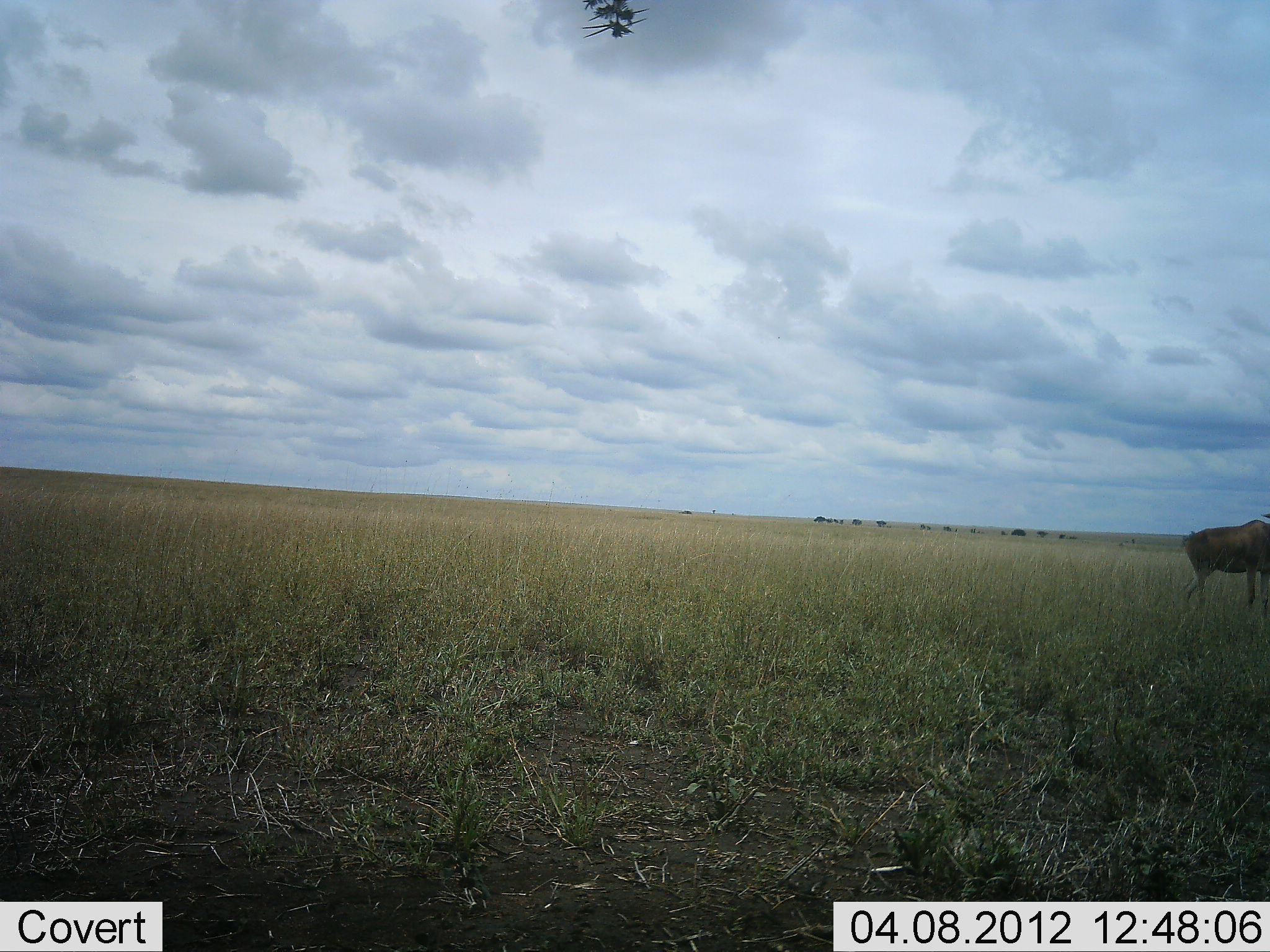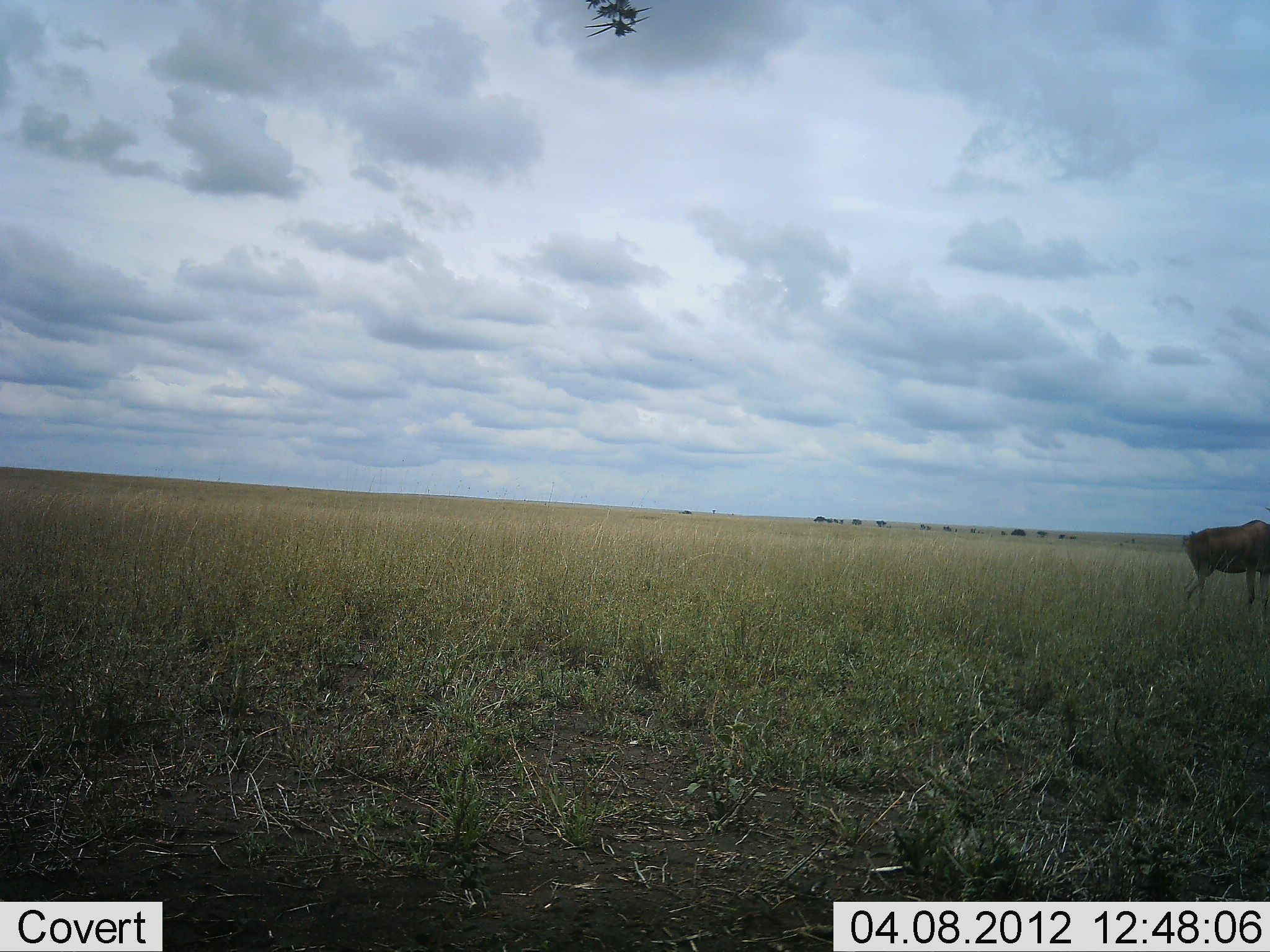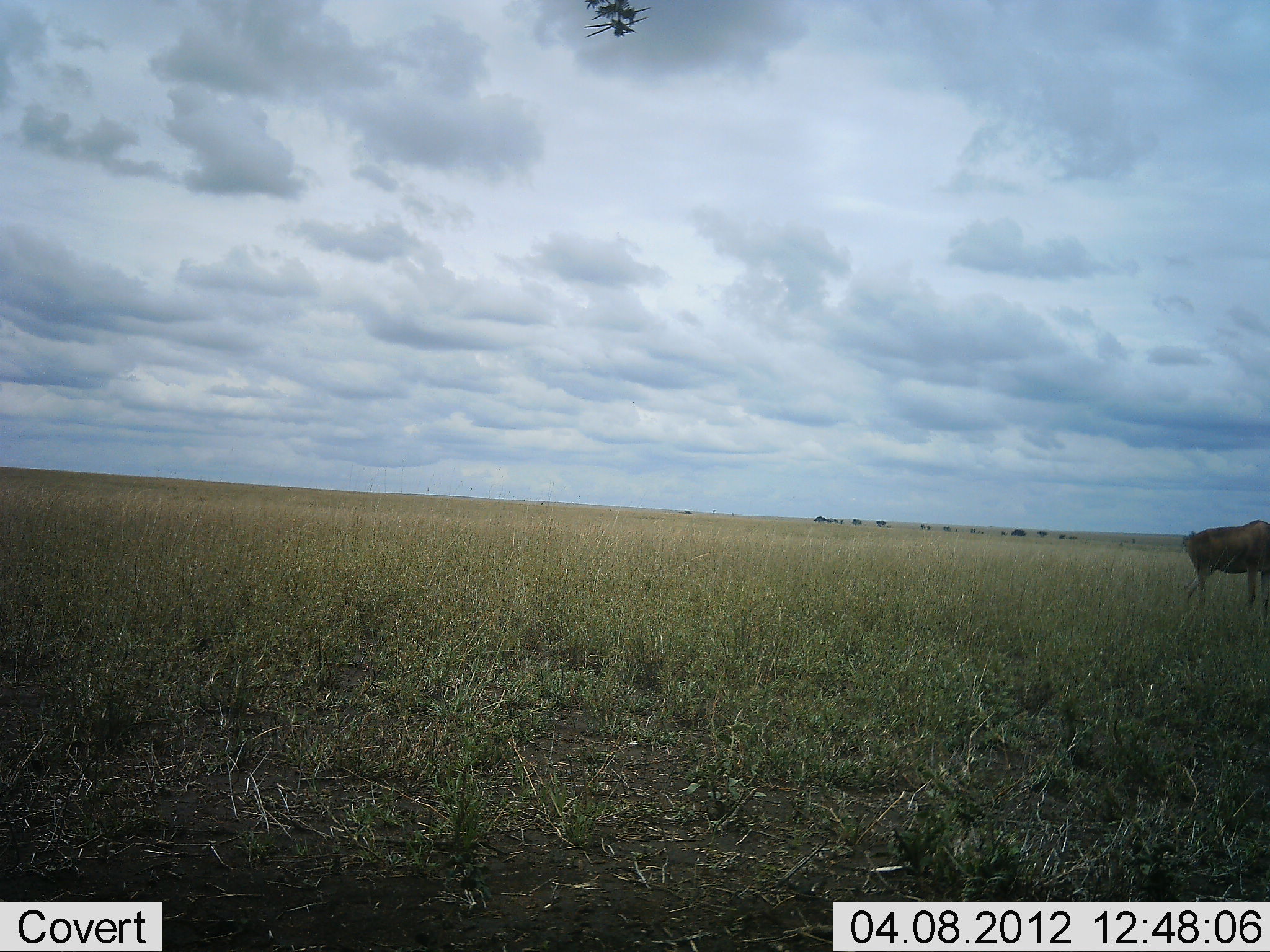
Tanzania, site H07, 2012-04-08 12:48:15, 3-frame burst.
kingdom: Animalia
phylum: Chordata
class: Mammalia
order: Artiodactyla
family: Bovidae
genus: Connochaetes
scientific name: Connochaetes taurinus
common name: blue wildebeest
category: wildebeest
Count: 1.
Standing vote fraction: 58%.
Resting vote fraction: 8%.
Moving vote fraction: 33%.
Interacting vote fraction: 0%.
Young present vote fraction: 8%.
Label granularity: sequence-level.